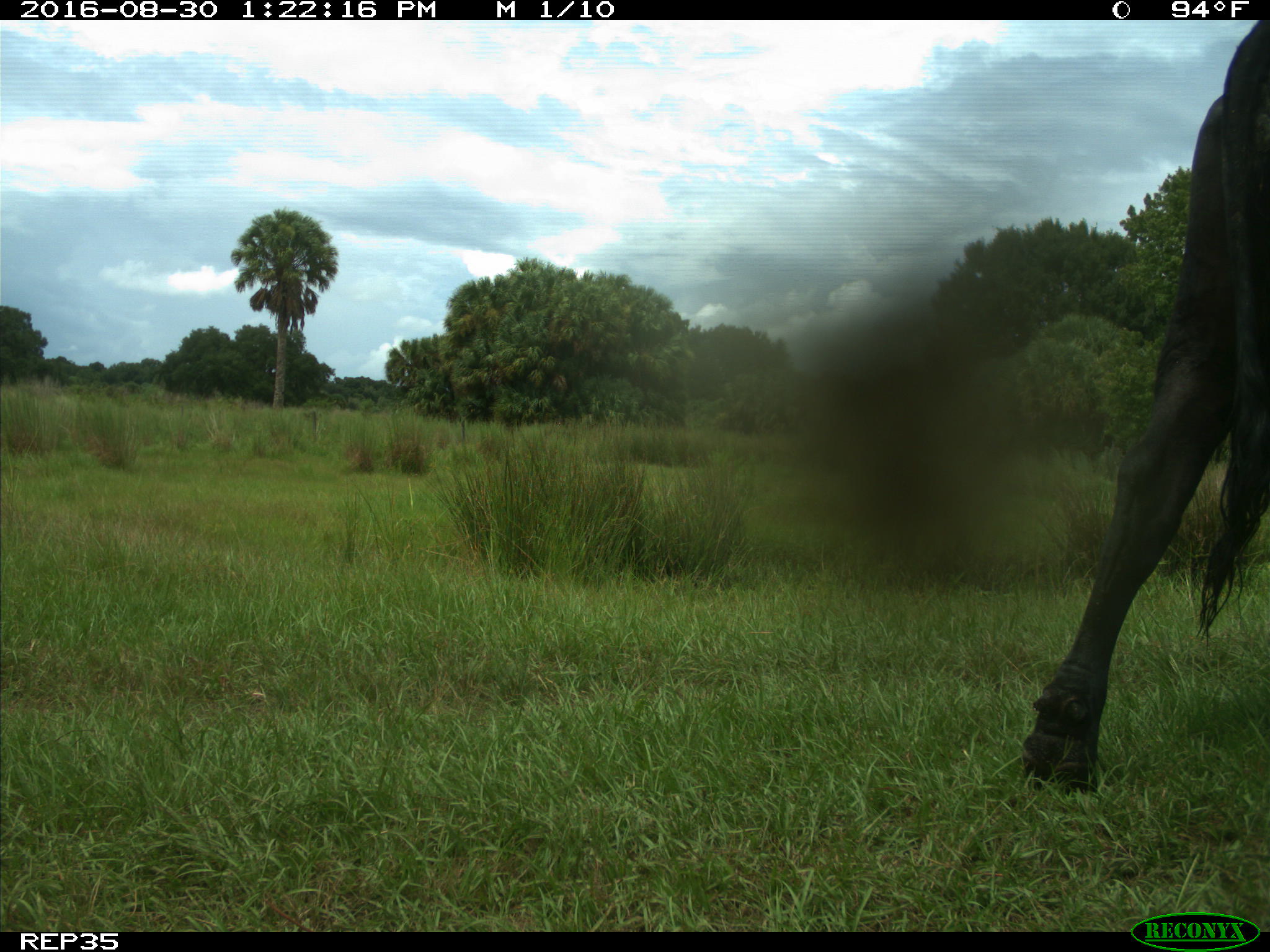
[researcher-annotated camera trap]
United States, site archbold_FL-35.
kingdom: Animalia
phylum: Chordata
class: Mammalia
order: Artiodactyla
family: Bovidae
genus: Bos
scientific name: Bos taurus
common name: domestic cow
Bos taurus (domestic cow).